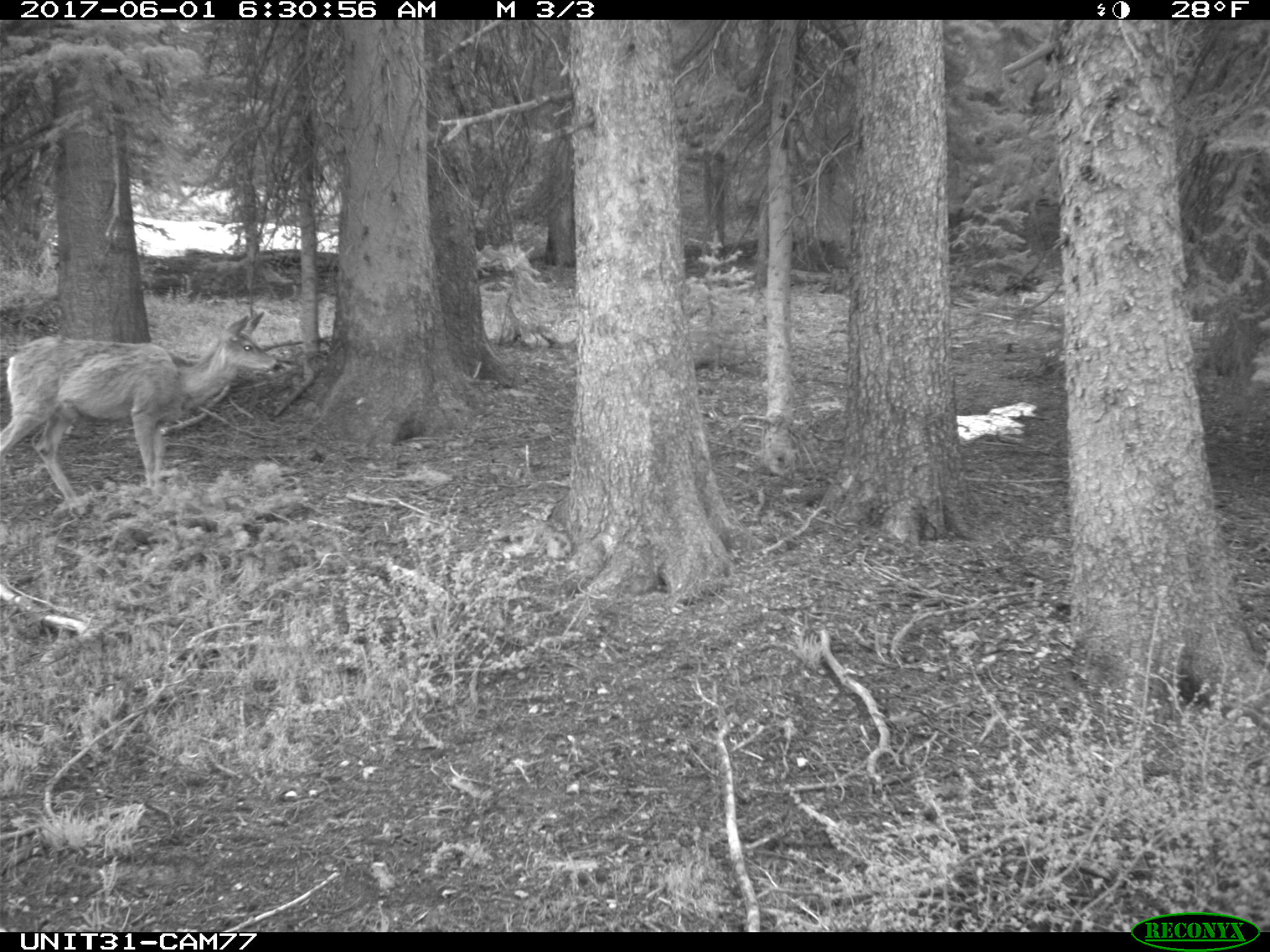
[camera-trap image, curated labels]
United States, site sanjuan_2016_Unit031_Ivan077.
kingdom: Animalia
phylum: Chordata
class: Mammalia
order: Artiodactyla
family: Cervidae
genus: Odocoileus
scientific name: Odocoileus hemionus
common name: mule deer